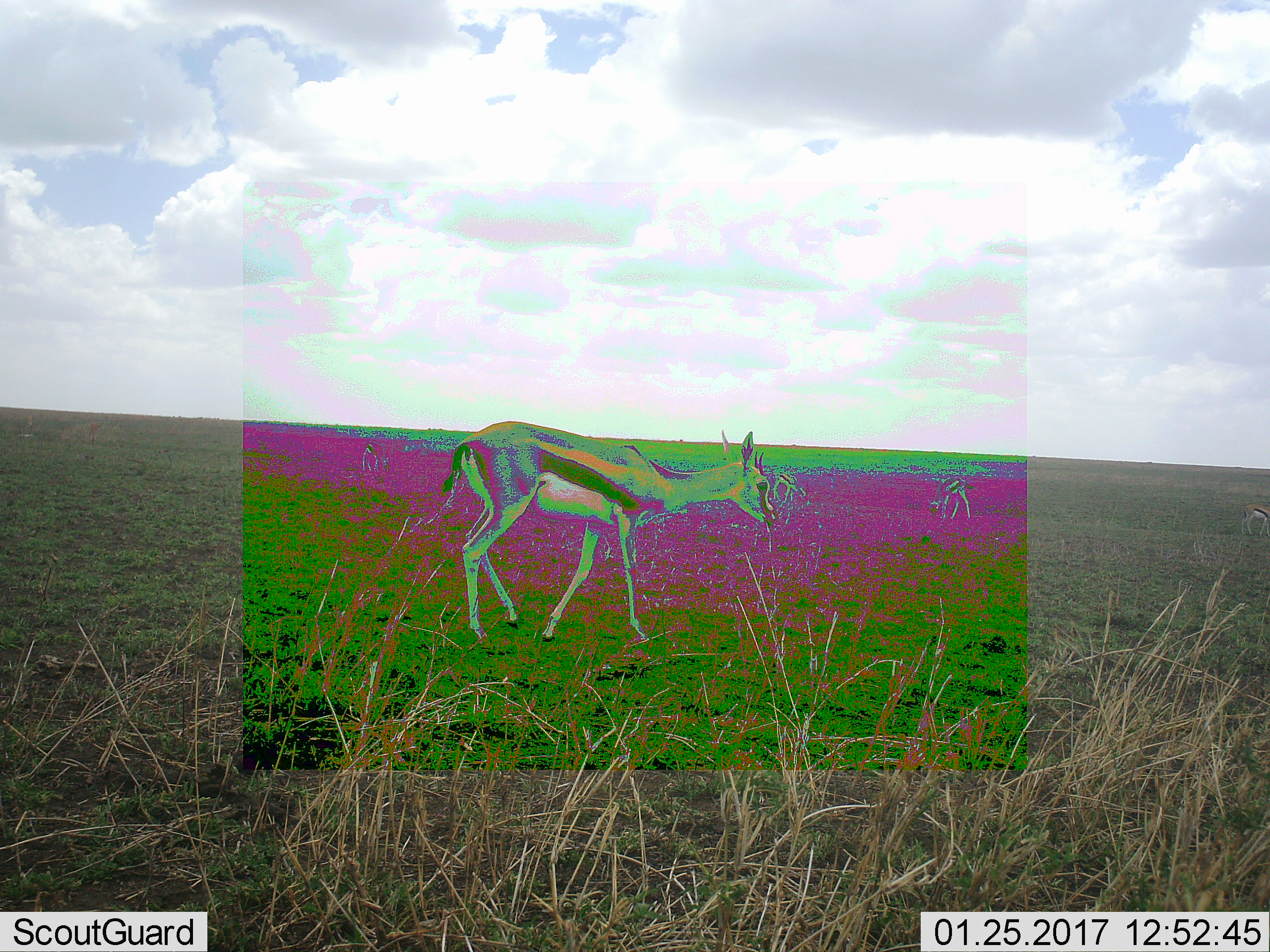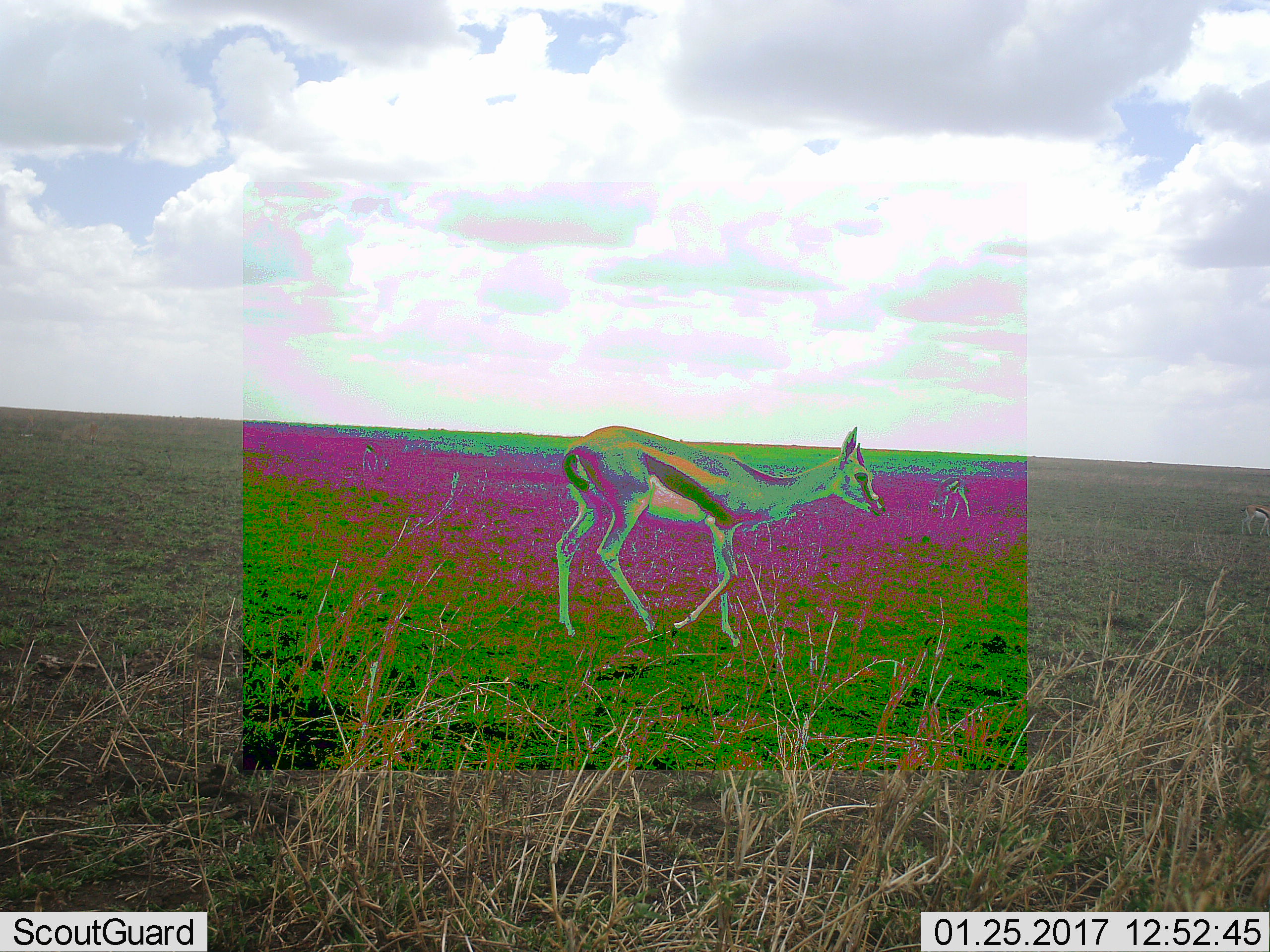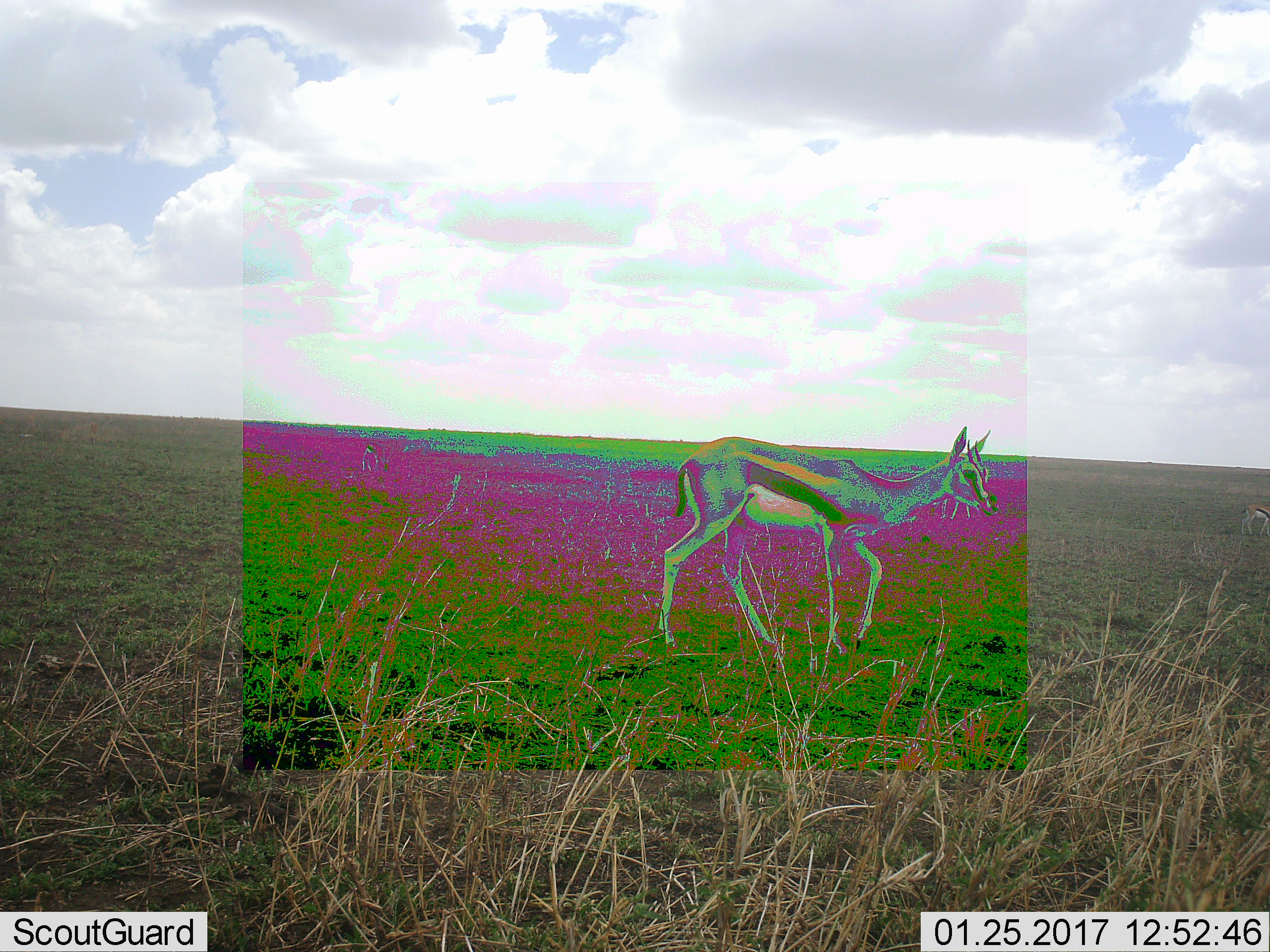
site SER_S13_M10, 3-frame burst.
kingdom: Animalia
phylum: Chordata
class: Mammalia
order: Artiodactyla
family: Bovidae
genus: Eudorcas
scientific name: Eudorcas thomsonii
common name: thomson's gazelle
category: gazellethomsons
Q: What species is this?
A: Gazellethomsons (thomson's gazelle) (Eudorcas thomsonii).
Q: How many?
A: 4.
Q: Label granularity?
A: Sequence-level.